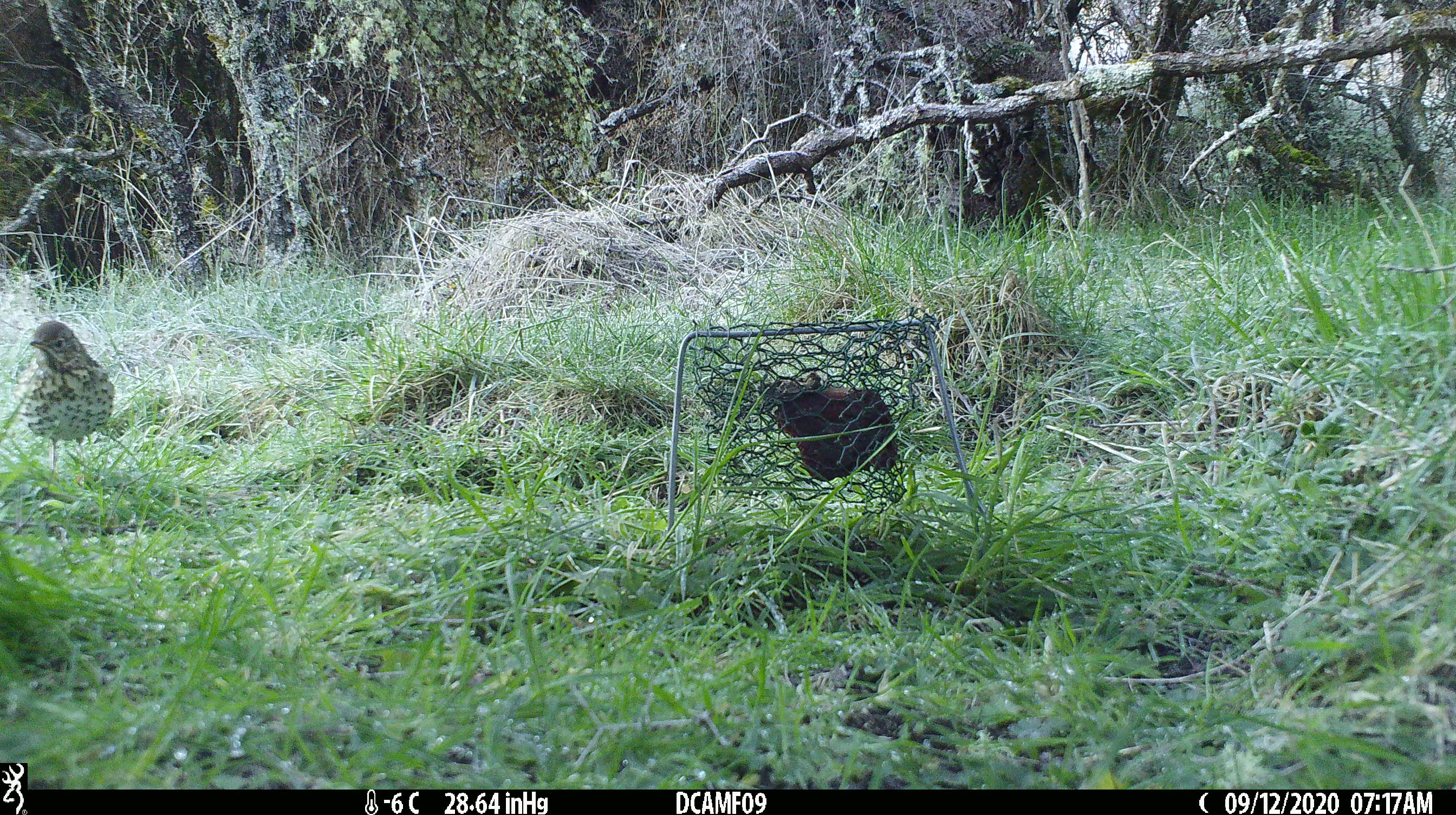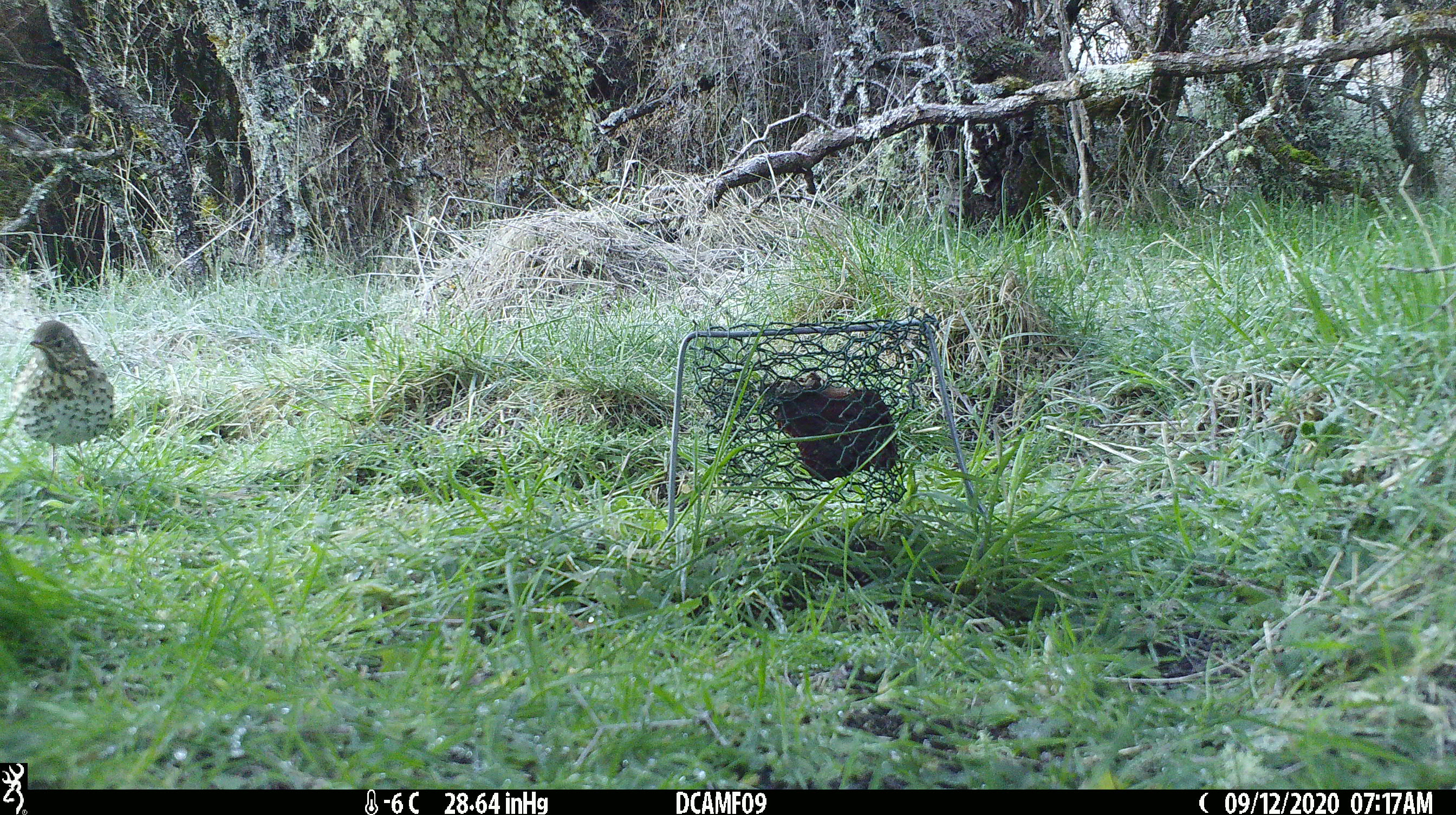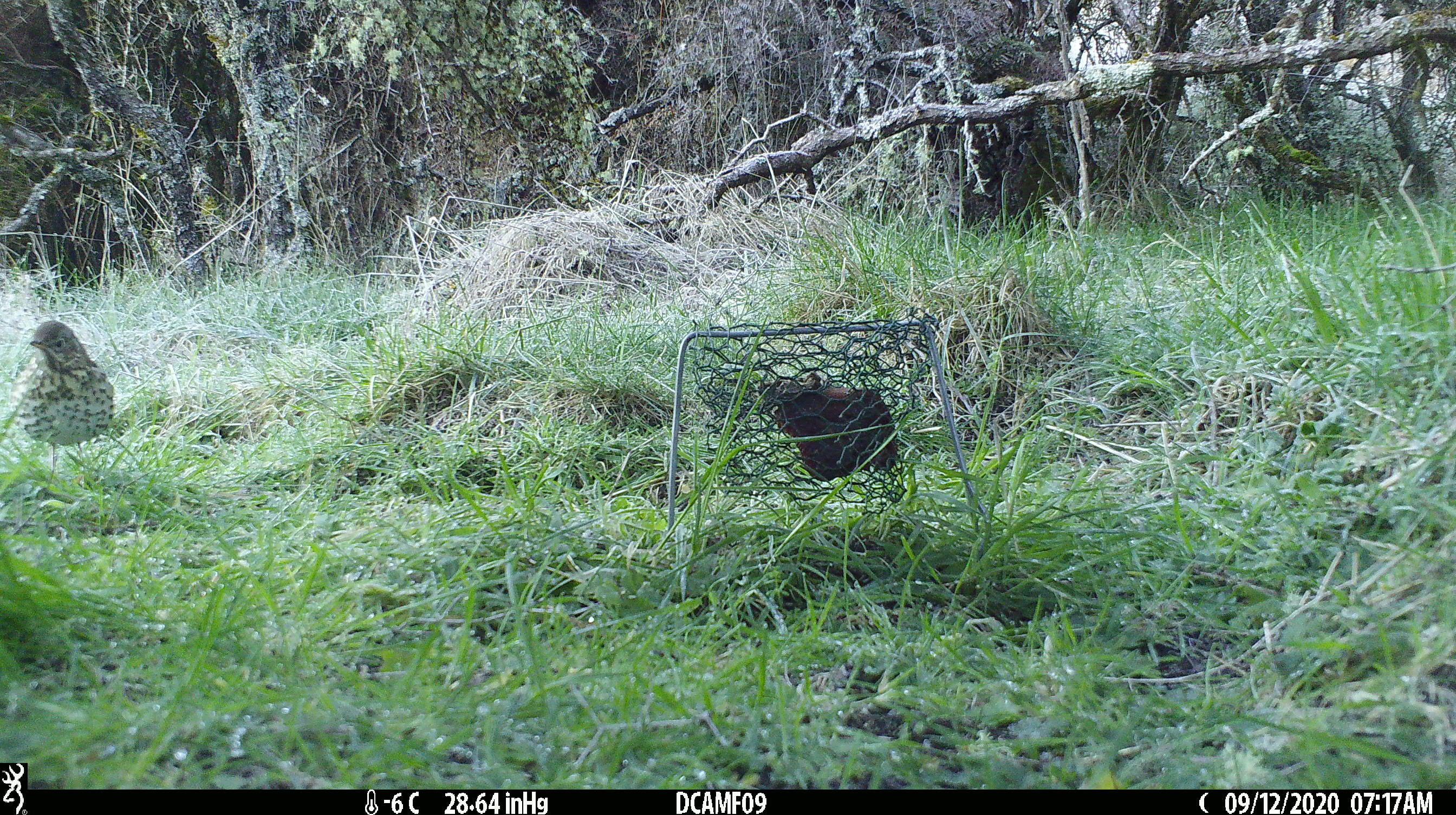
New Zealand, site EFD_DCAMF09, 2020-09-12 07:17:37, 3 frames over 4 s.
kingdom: Animalia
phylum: Chordata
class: Aves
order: Passeriformes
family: Turdidae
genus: Turdus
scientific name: Turdus philomelos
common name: song thrush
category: thrush